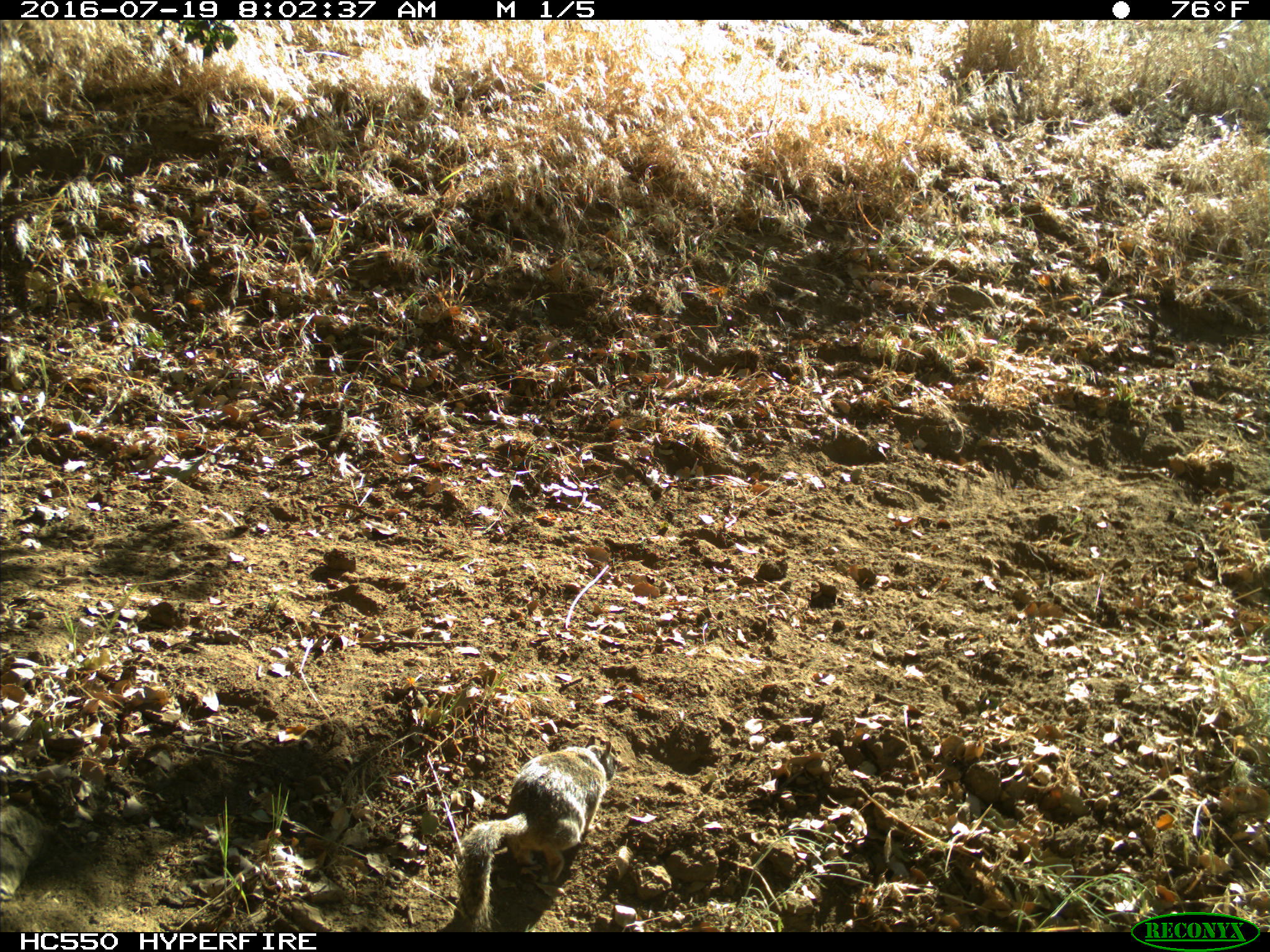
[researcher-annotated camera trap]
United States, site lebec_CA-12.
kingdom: Animalia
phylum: Chordata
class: Mammalia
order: Rodentia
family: Sciuridae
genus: Otospermophilus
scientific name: Otospermophilus beecheyi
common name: california ground squirrel